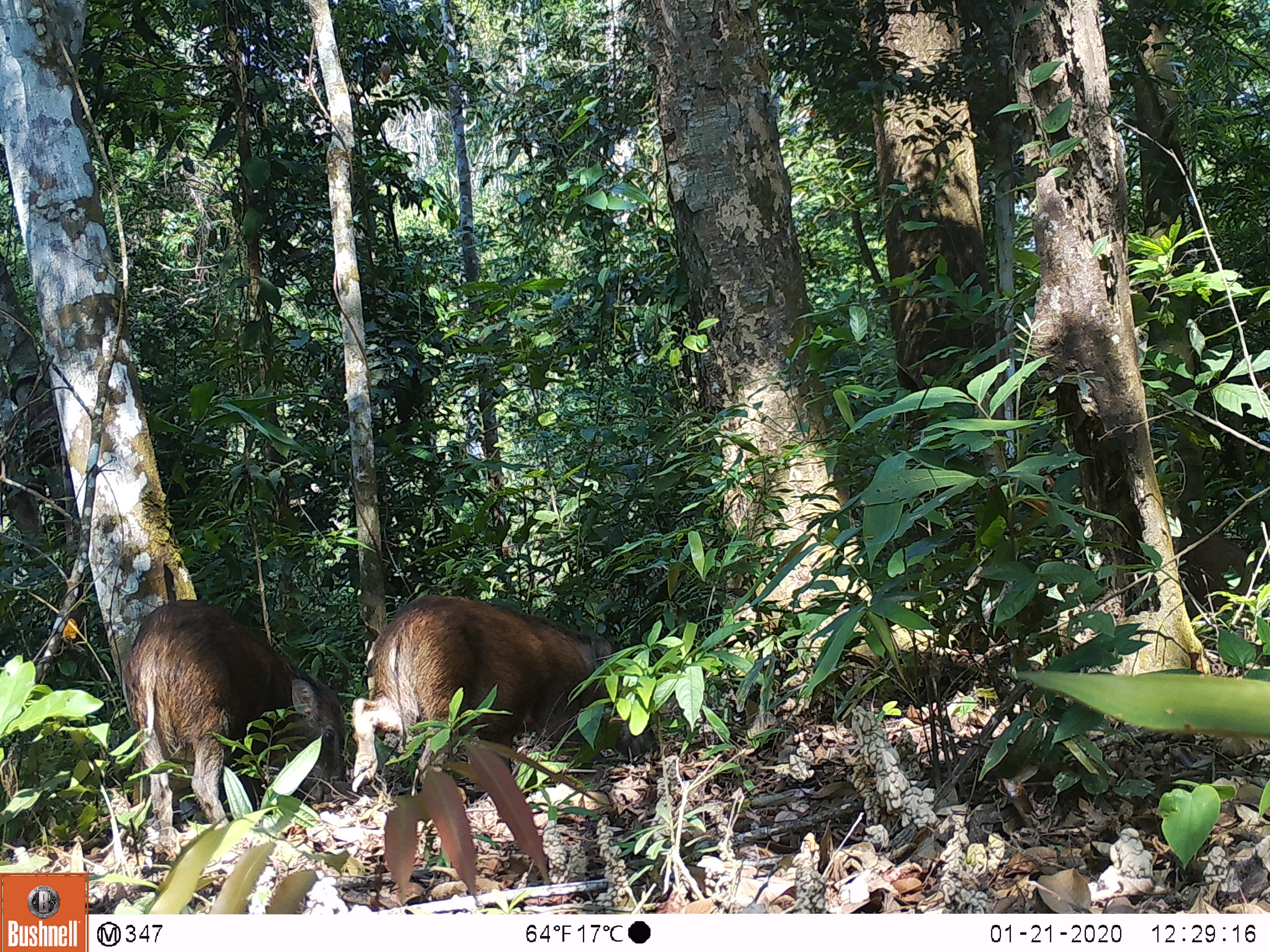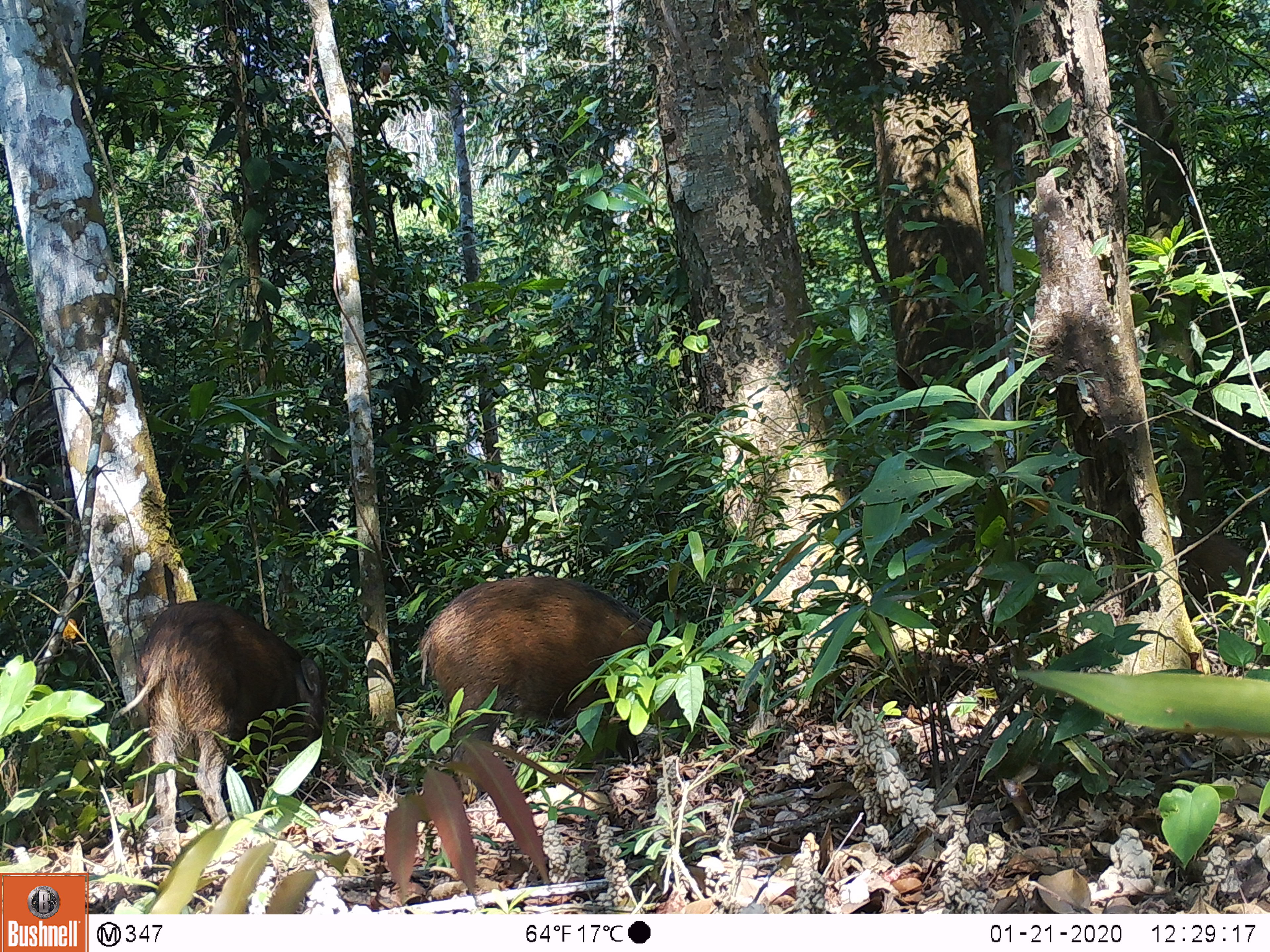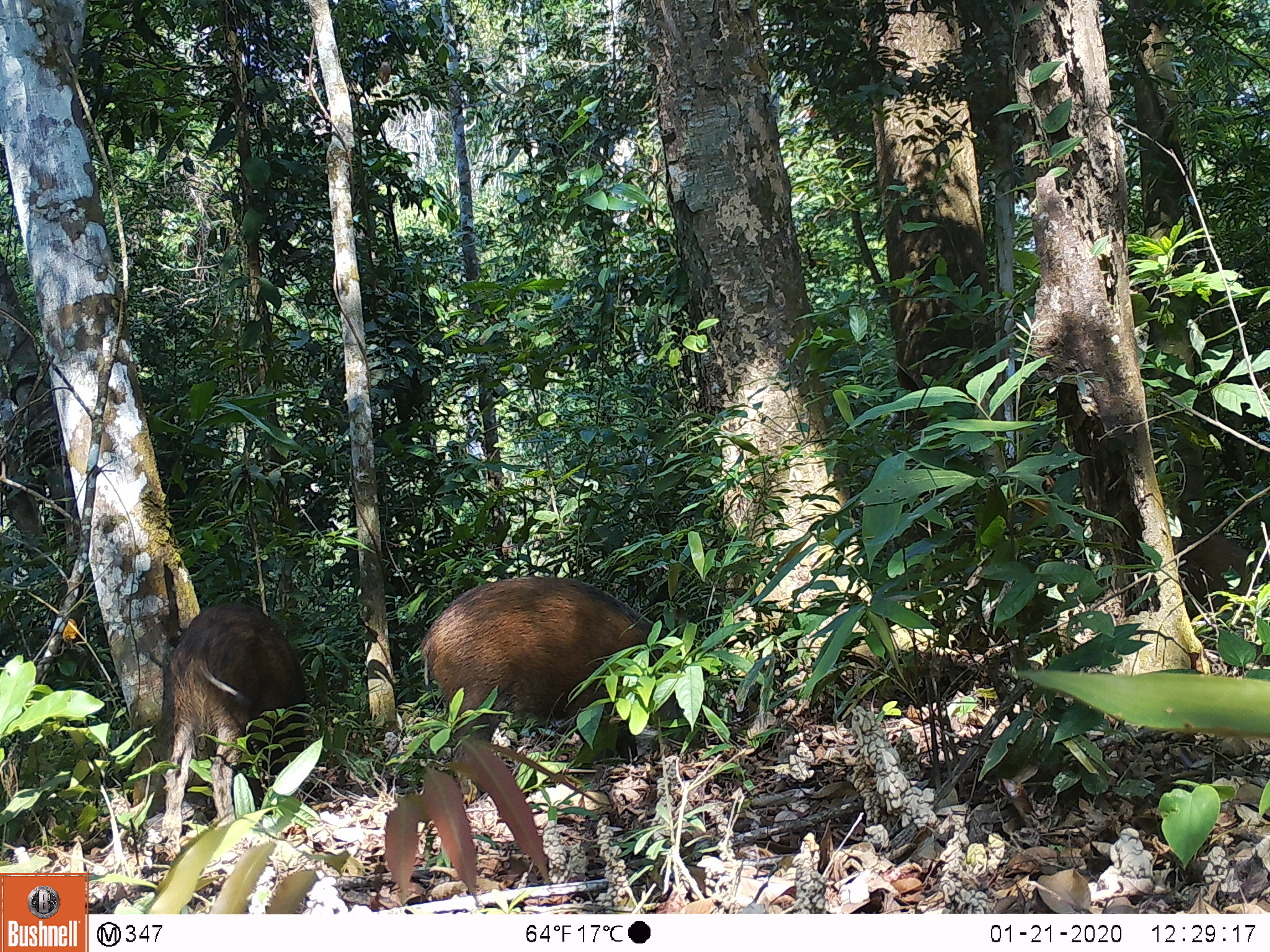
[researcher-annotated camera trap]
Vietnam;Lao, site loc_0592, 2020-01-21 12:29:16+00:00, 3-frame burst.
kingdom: Animalia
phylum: Chordata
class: Mammalia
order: Artiodactyla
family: Suidae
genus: Sus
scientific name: Sus scrofa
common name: eurasian wild pig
Eurasian wild pig (Sus scrofa). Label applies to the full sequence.